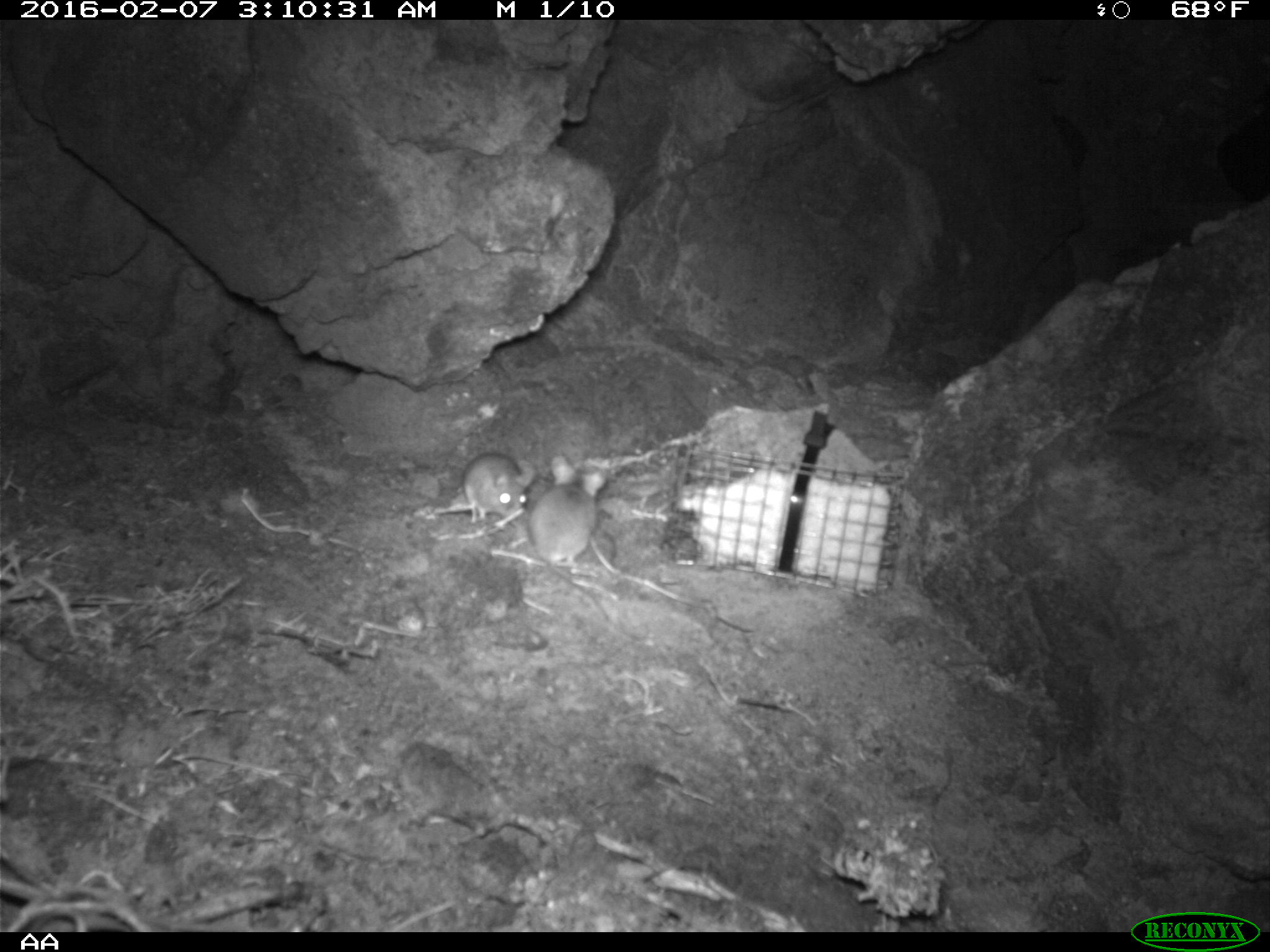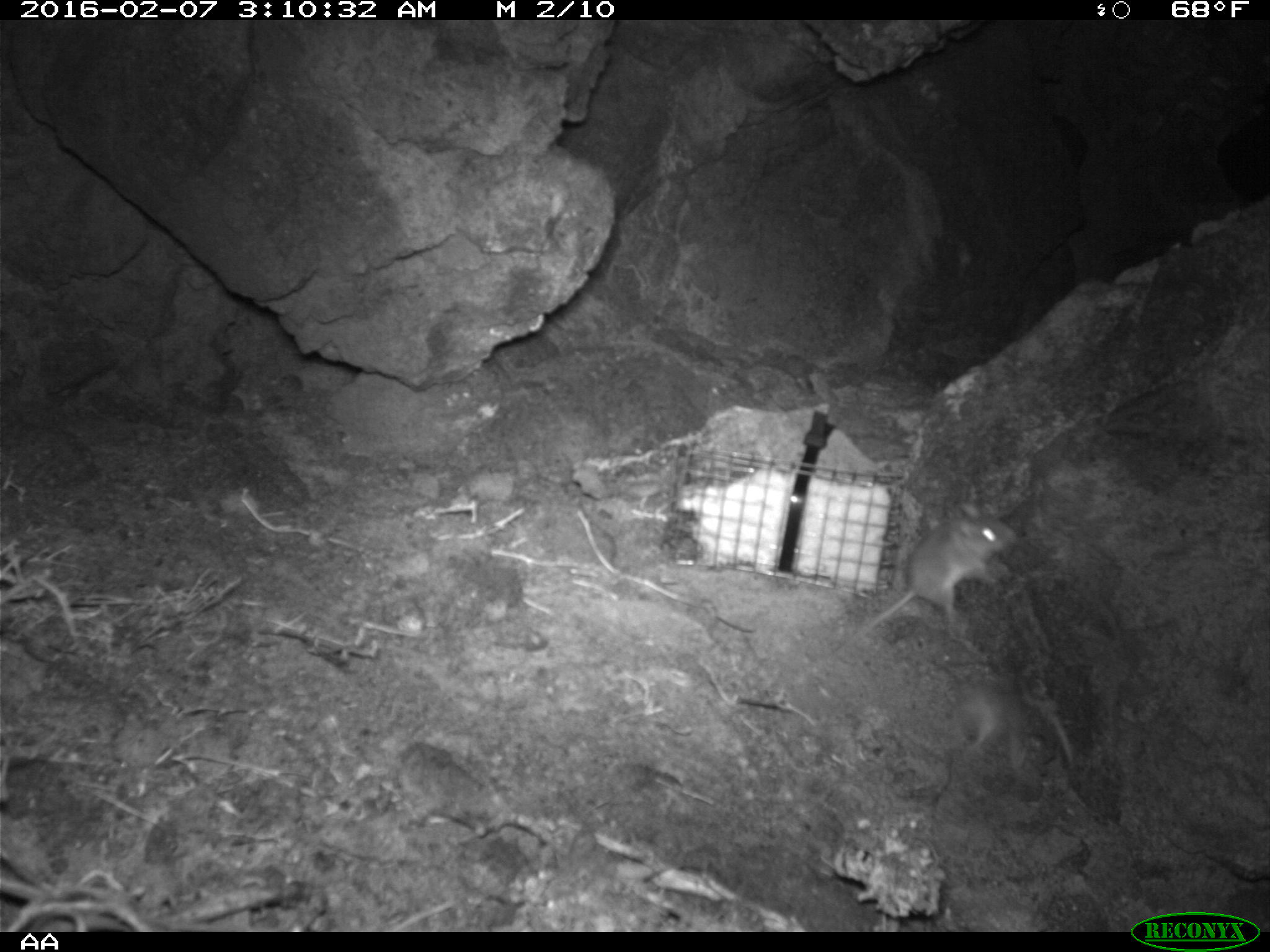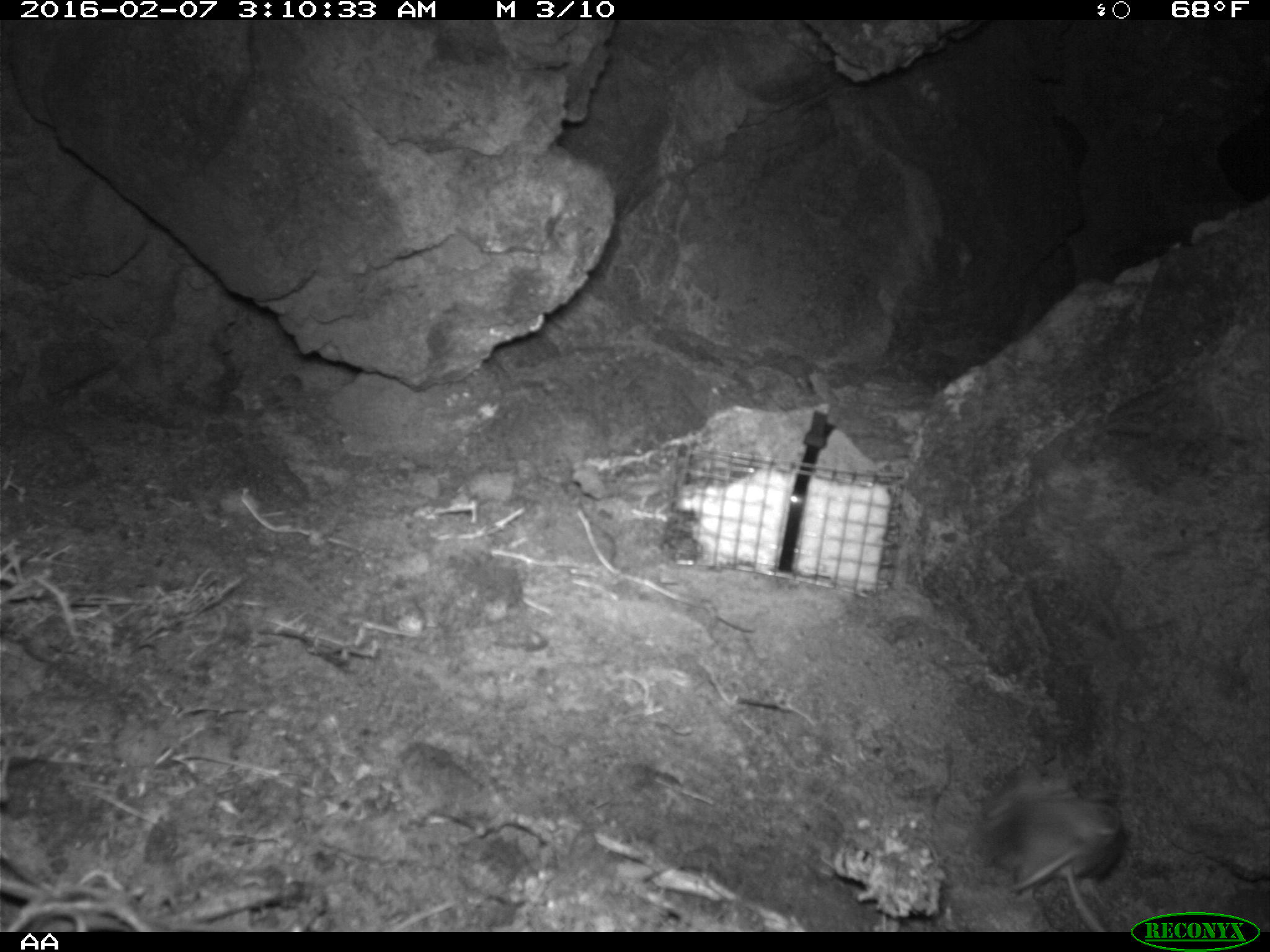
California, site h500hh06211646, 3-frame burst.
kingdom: Animalia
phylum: Chordata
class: Mammalia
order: Rodentia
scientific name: Rodentia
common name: rodent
Rodent (Rodentia).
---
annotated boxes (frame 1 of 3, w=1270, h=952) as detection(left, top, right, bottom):
rodent: detection(525, 452, 610, 577); detection(434, 451, 536, 527)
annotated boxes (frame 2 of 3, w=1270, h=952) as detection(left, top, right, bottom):
rodent: detection(832, 500, 1017, 660)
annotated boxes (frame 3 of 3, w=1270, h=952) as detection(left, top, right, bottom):
rodent: detection(982, 775, 1124, 931)